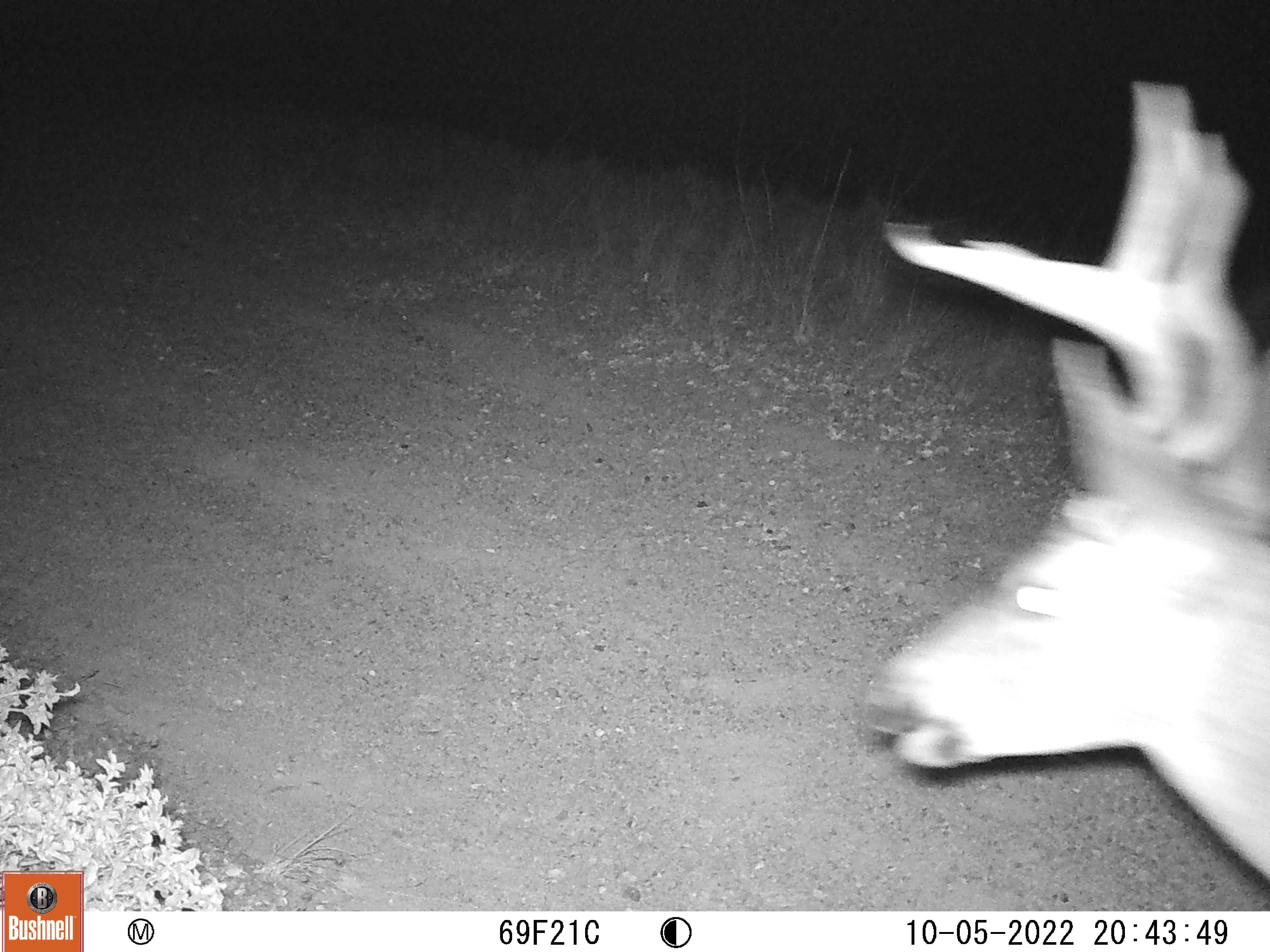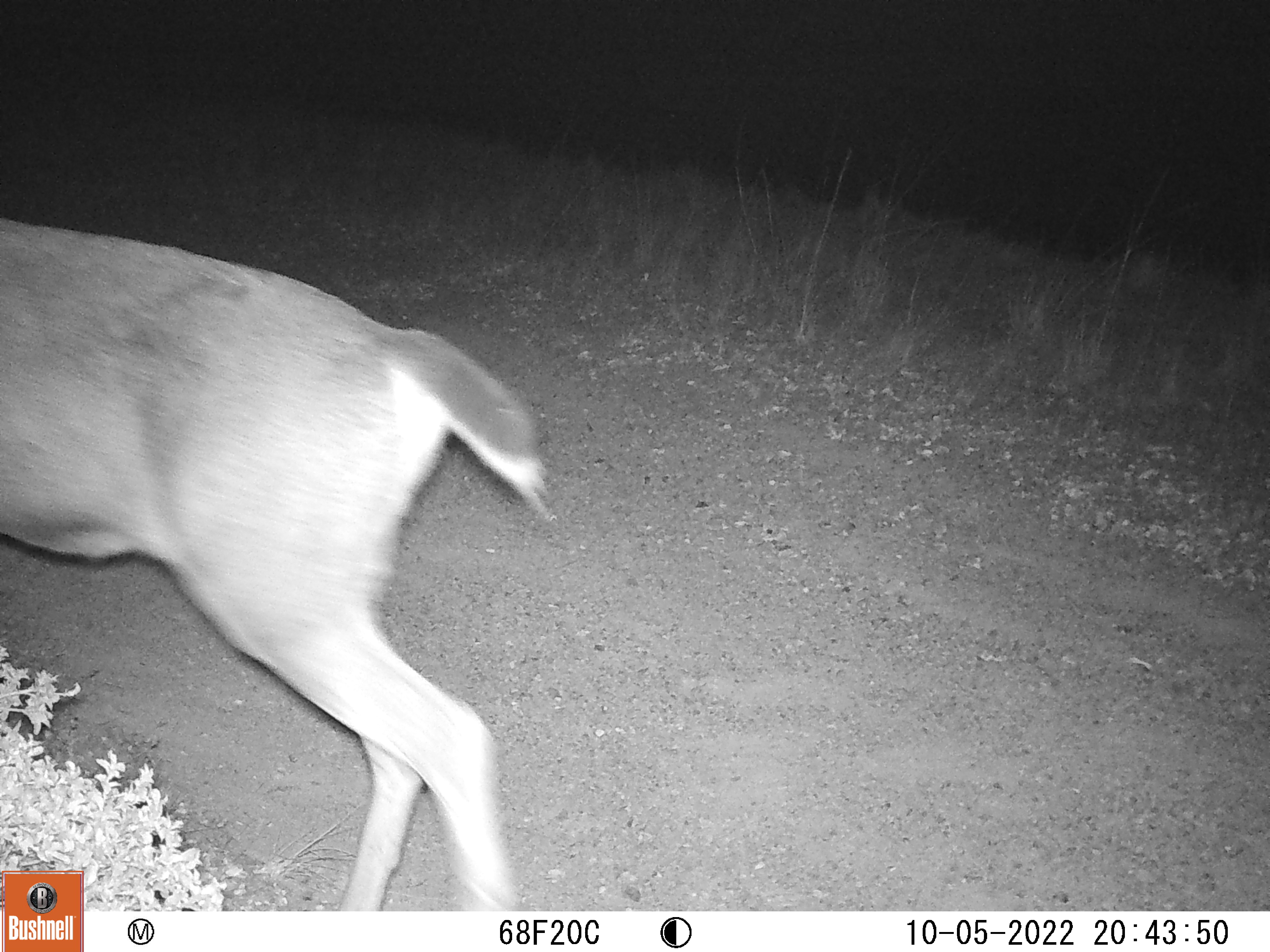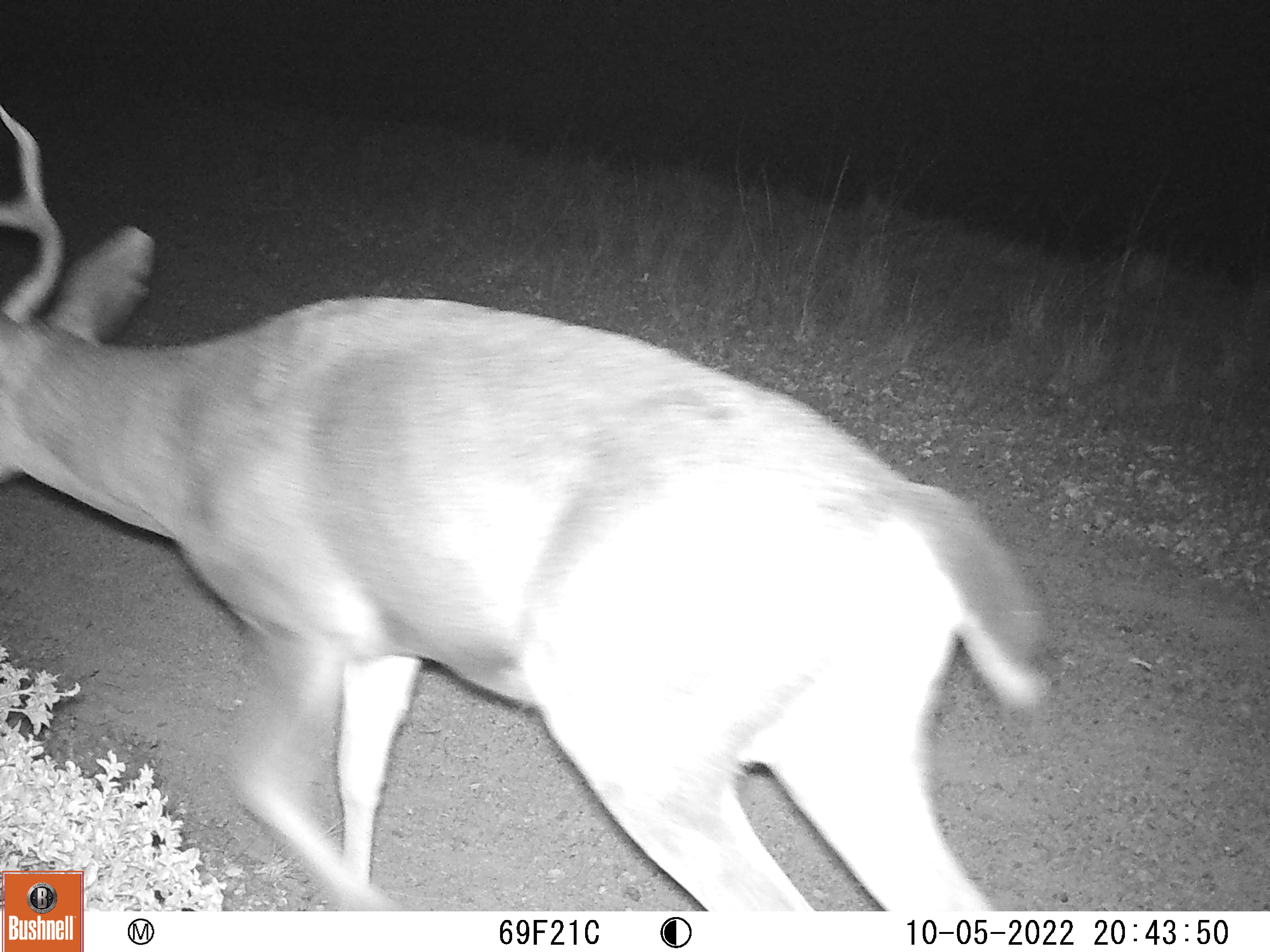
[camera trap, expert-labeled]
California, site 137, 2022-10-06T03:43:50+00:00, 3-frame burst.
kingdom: Animalia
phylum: Chordata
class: Mammalia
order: Artiodactyla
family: Cervidae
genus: Odocoileus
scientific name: Odocoileus hemionus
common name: mule deer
Mule deer (Odocoileus hemionus).